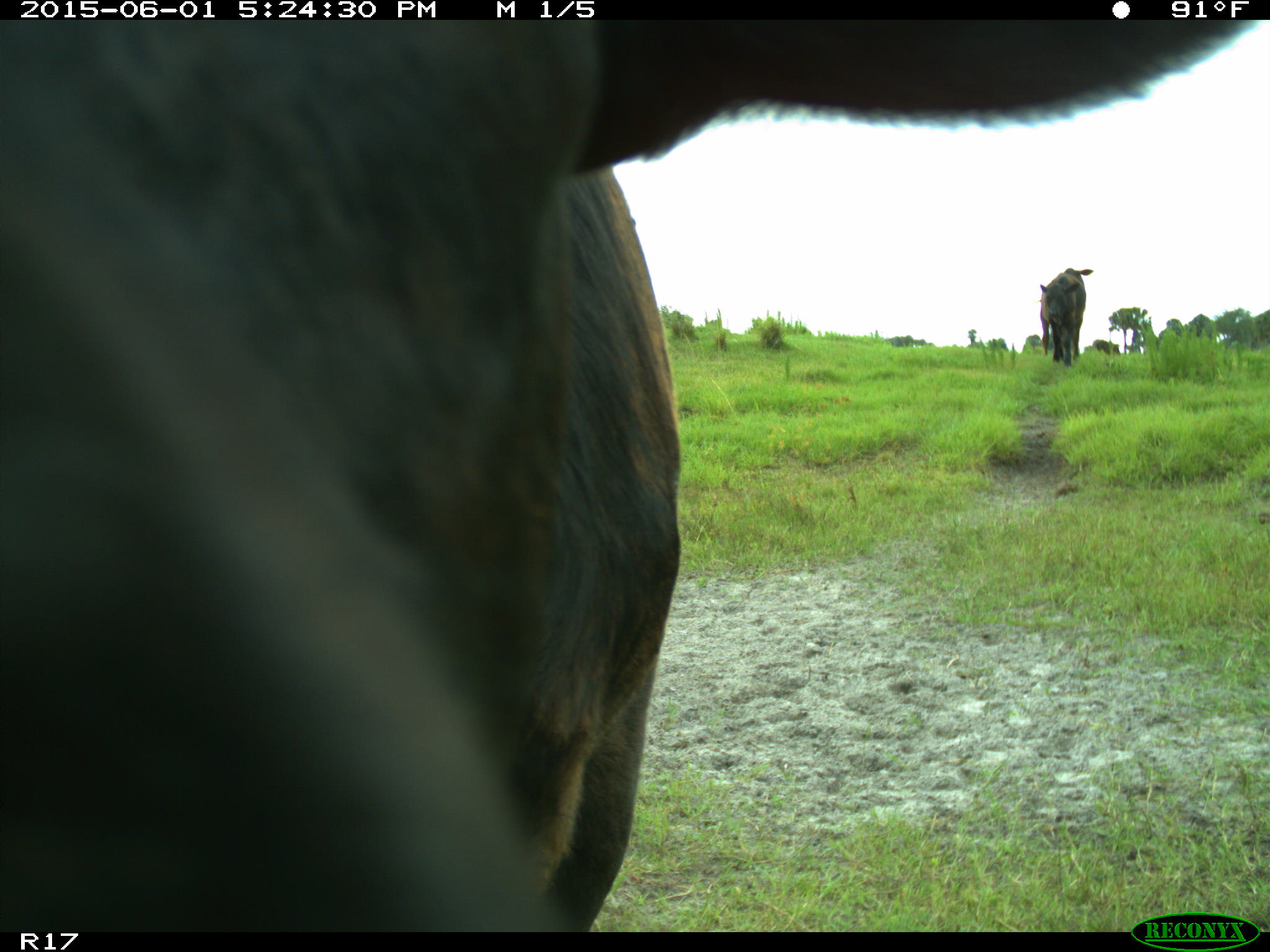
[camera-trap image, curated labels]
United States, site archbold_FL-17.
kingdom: Animalia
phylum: Chordata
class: Mammalia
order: Artiodactyla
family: Bovidae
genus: Bos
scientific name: Bos taurus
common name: domestic cow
Bos taurus (domestic cow).